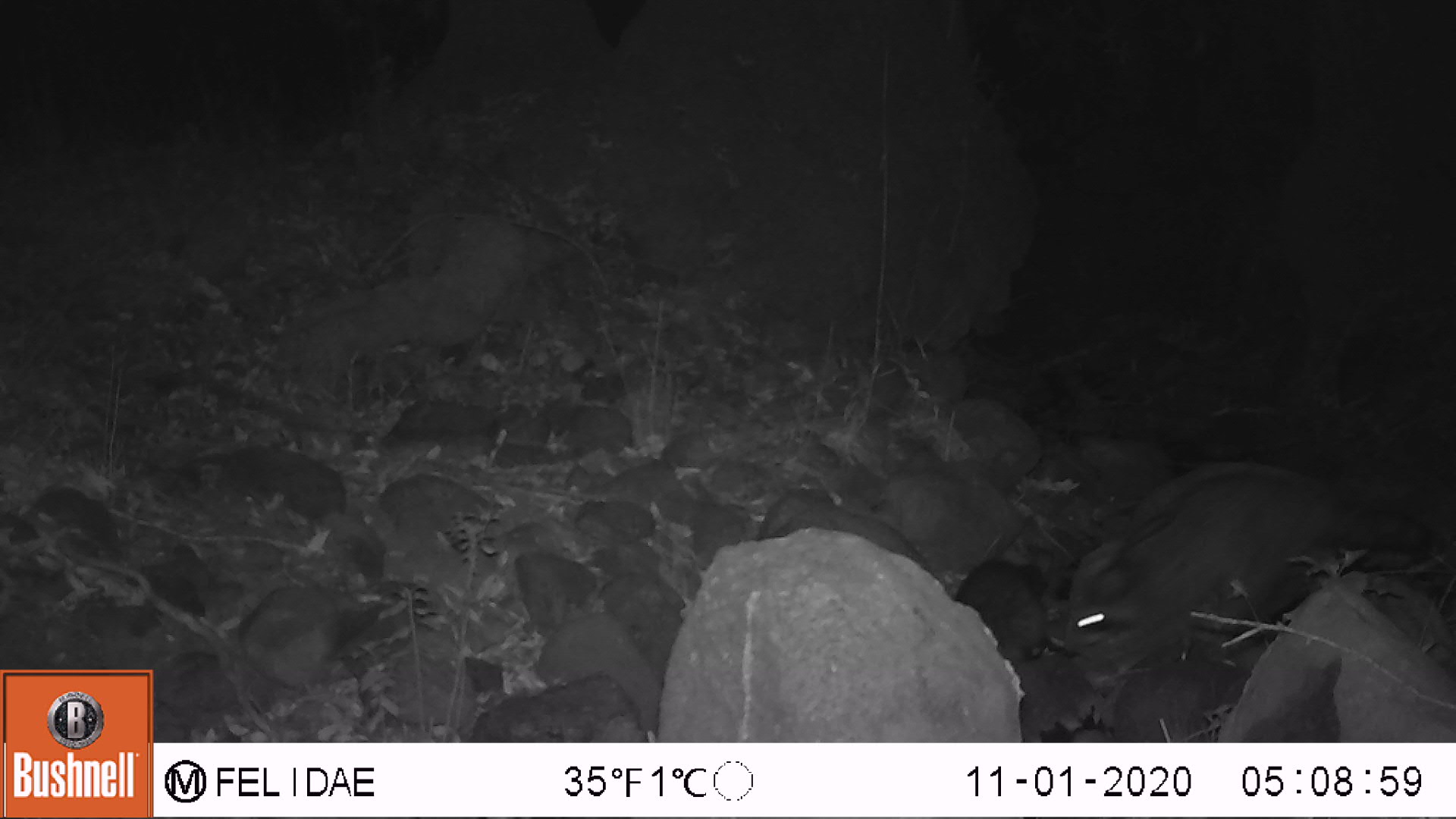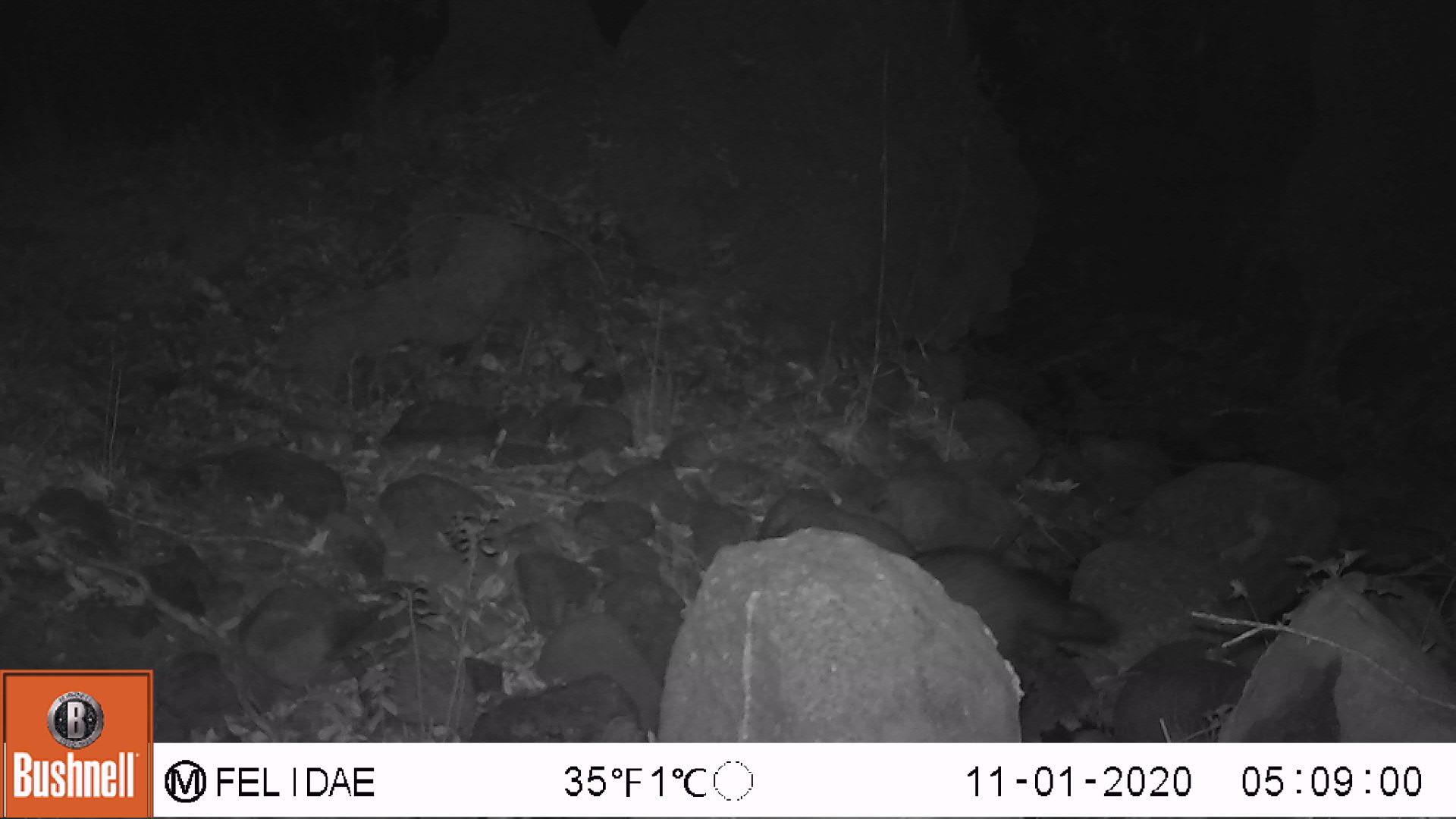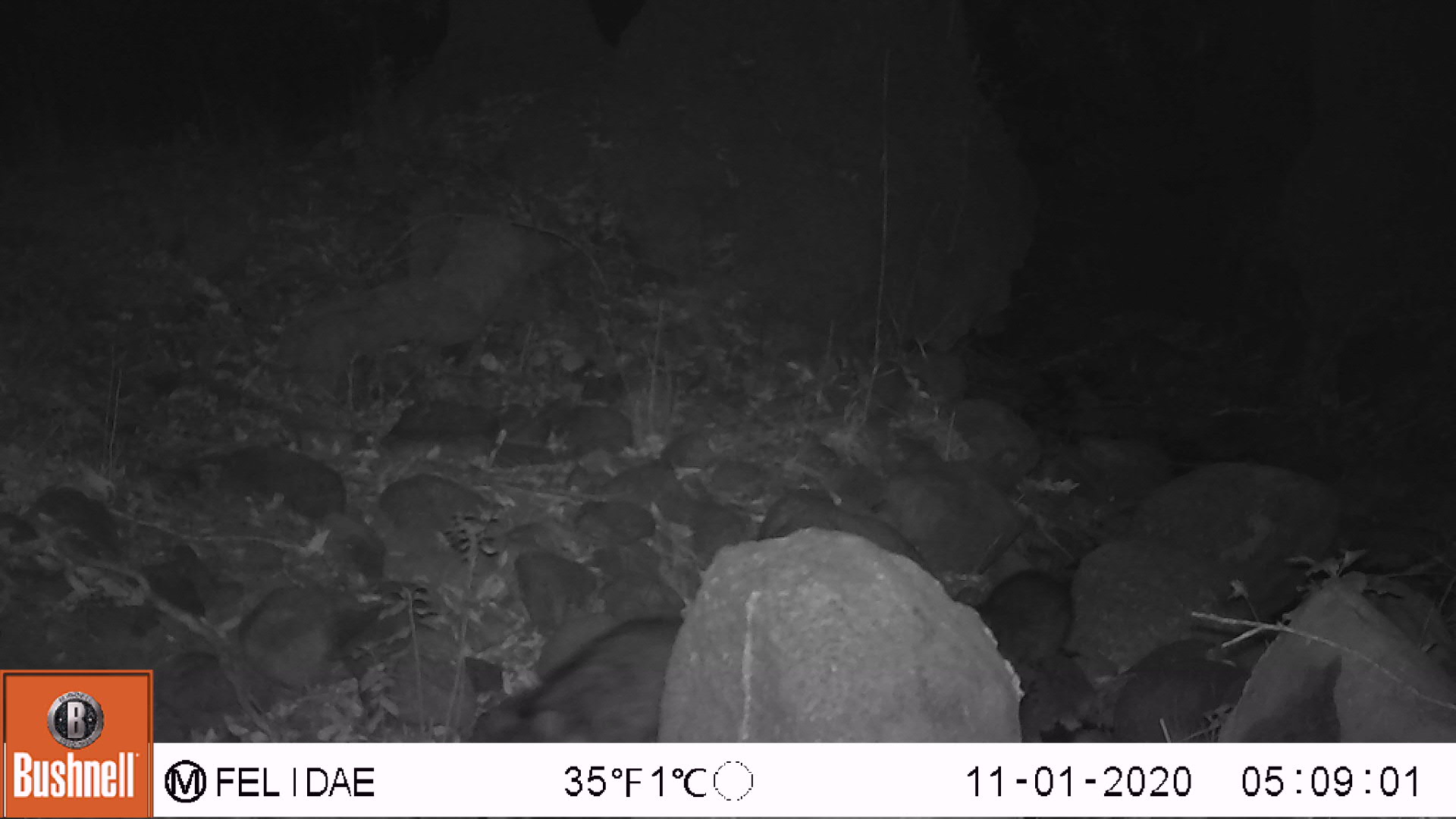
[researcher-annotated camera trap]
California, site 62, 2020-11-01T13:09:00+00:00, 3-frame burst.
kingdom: Animalia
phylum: Chordata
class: Mammalia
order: Carnivora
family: Procyonidae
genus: Procyon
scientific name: Procyon lotor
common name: raccoon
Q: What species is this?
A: Raccoon (Procyon lotor).